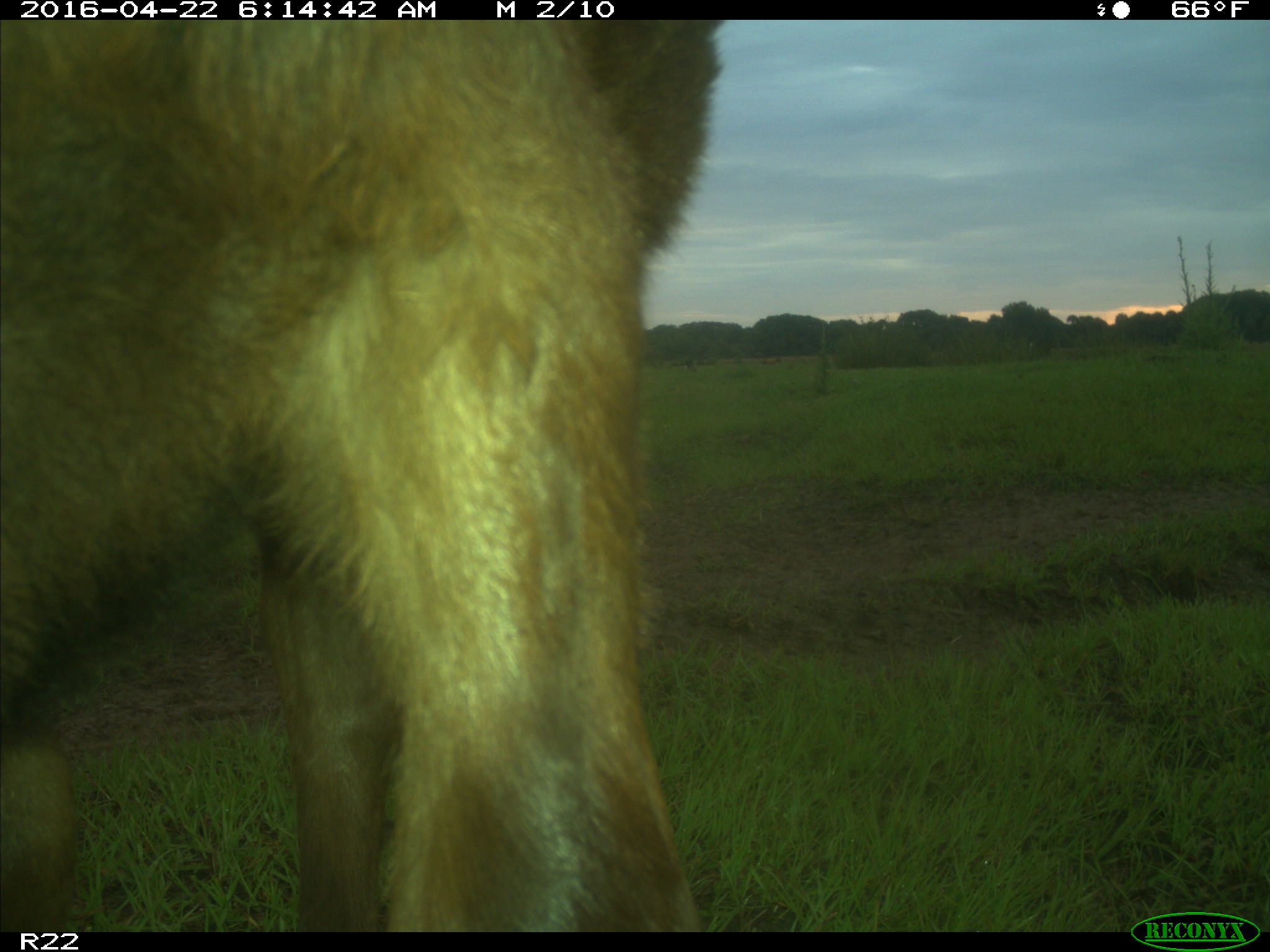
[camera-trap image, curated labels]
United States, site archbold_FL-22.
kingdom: Animalia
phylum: Chordata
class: Mammalia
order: Artiodactyla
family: Bovidae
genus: Bos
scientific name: Bos taurus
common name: domestic cow